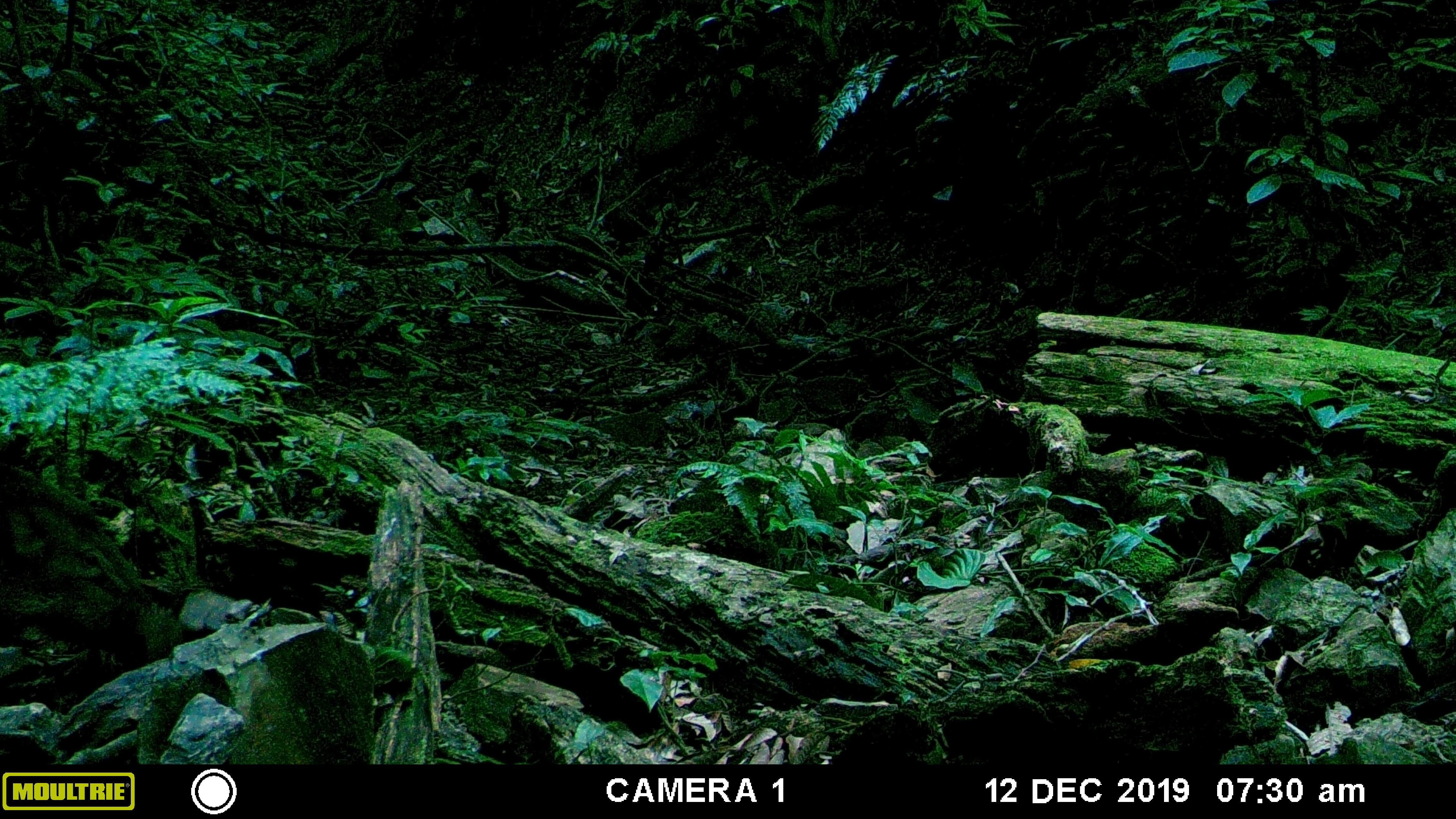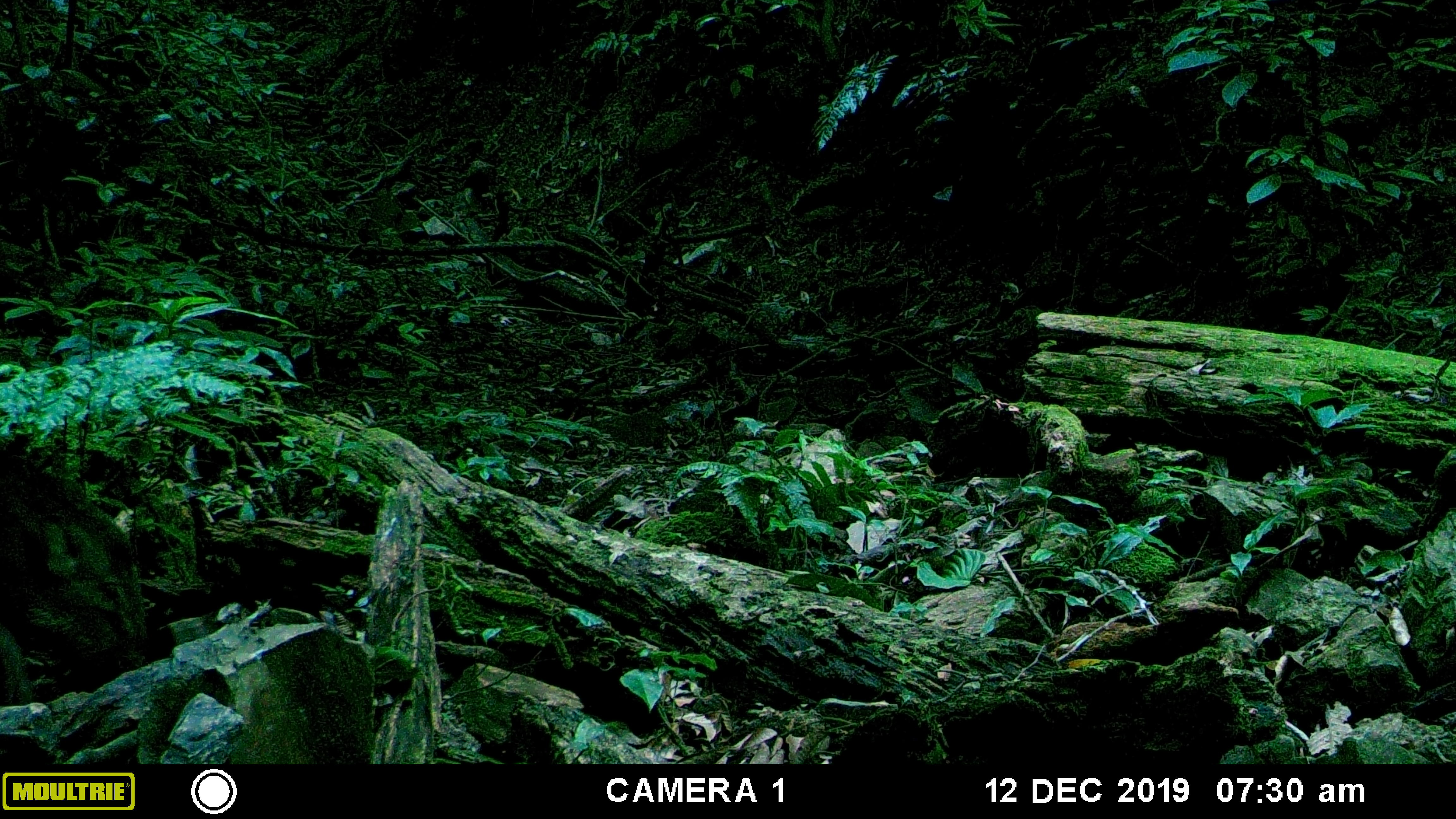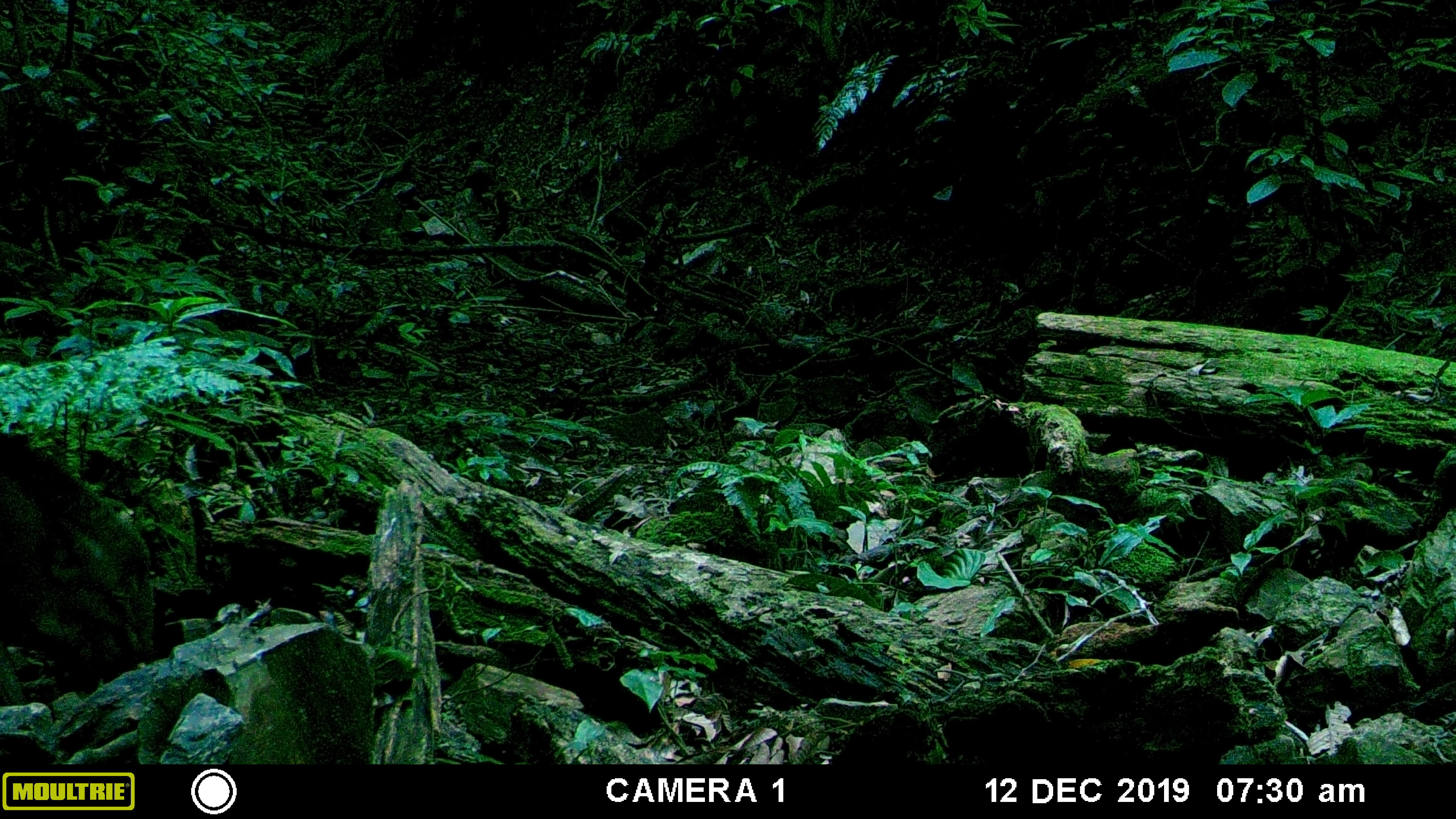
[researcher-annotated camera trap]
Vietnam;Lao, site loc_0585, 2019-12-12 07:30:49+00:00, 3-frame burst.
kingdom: Animalia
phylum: Chordata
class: Mammalia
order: Artiodactyla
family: Suidae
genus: Sus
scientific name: Sus scrofa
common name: eurasian wild pig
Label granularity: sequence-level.